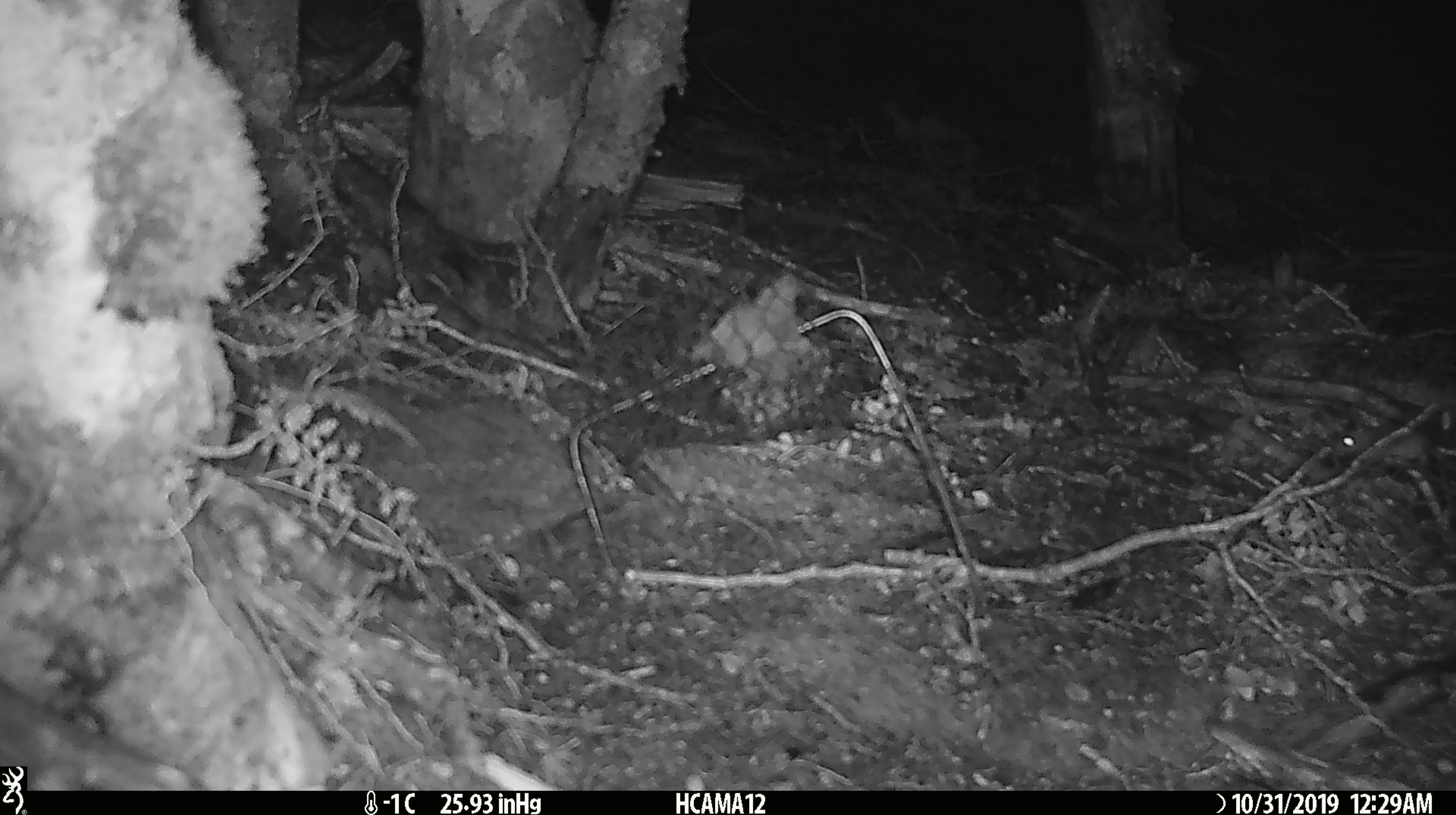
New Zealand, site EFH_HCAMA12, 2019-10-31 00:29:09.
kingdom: Animalia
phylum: Chordata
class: Mammalia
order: Rodentia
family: Muridae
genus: Mus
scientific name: Mus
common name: mouse